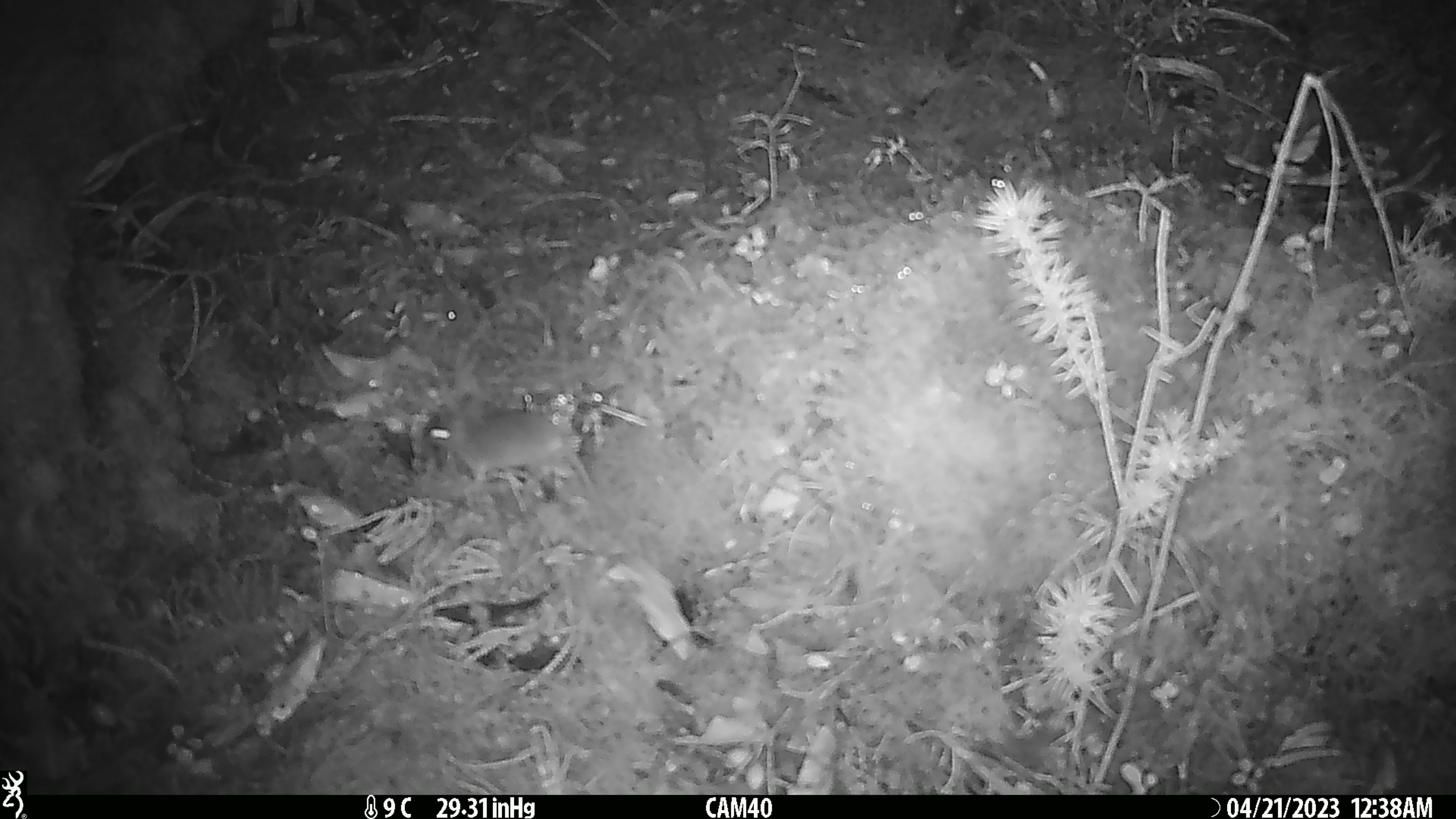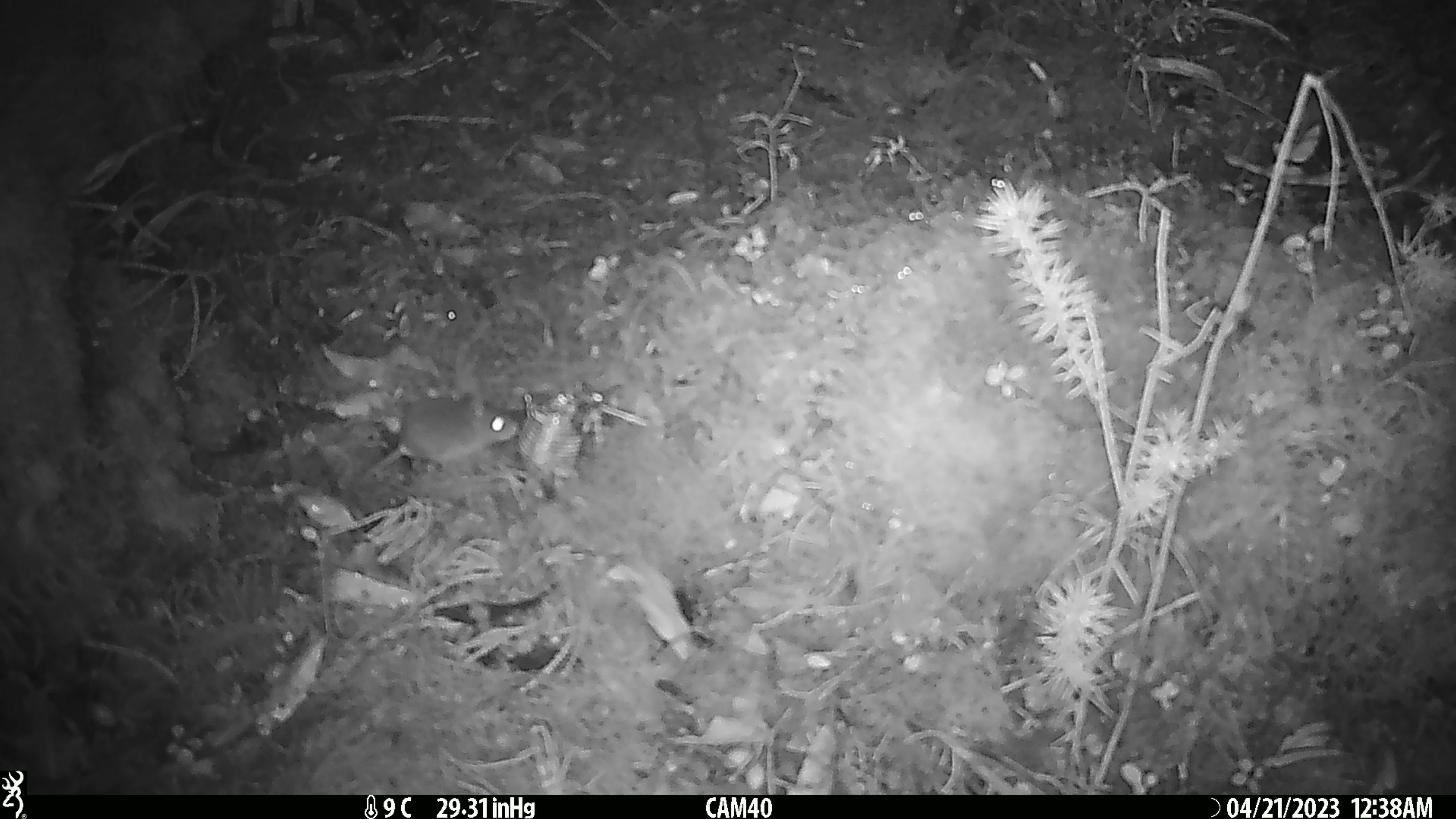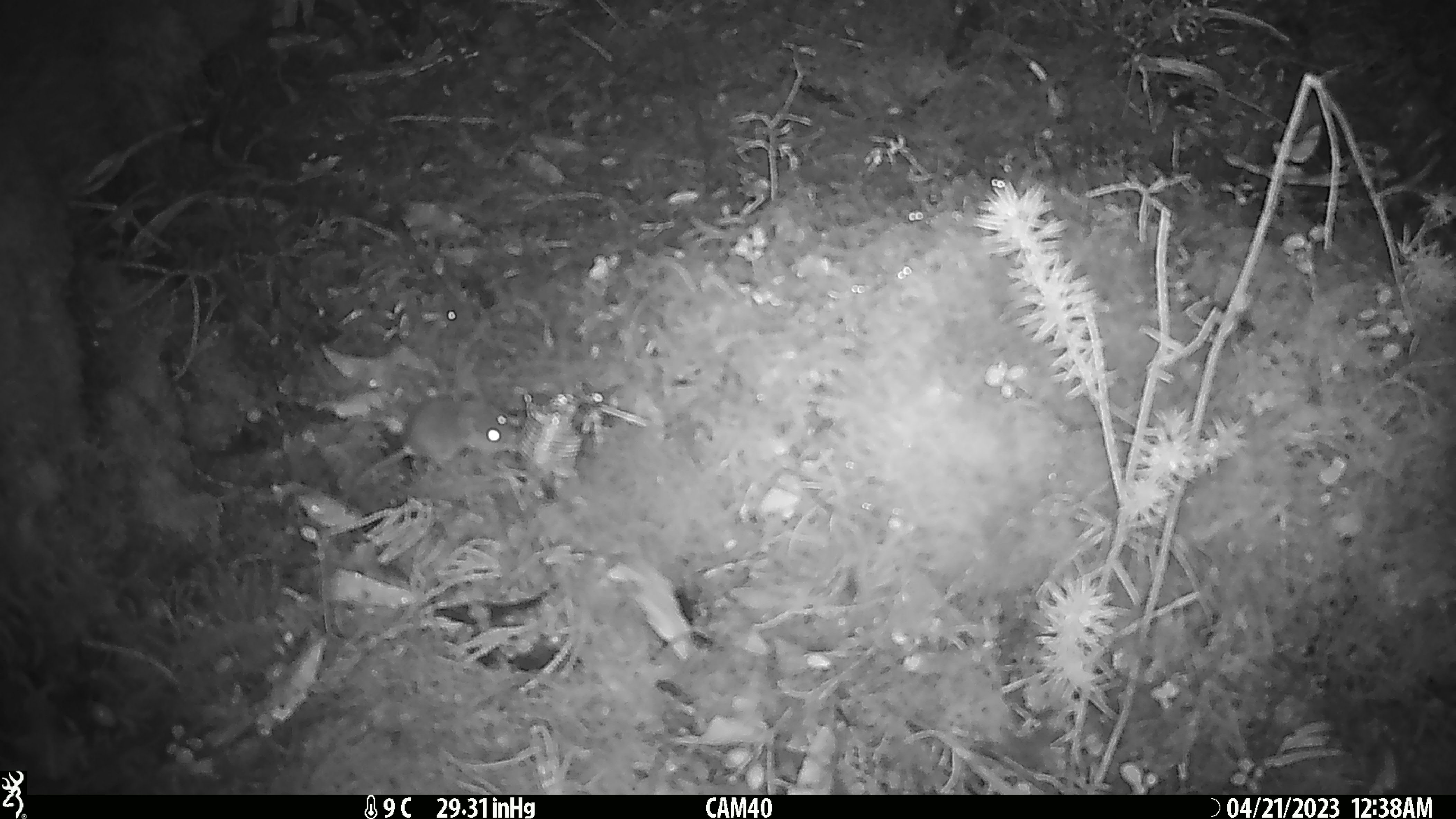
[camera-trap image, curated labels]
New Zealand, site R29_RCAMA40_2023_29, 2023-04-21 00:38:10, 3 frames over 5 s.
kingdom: Animalia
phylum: Chordata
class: Mammalia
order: Rodentia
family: Muridae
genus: Mus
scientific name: Mus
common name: mouse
Mouse (Mus).